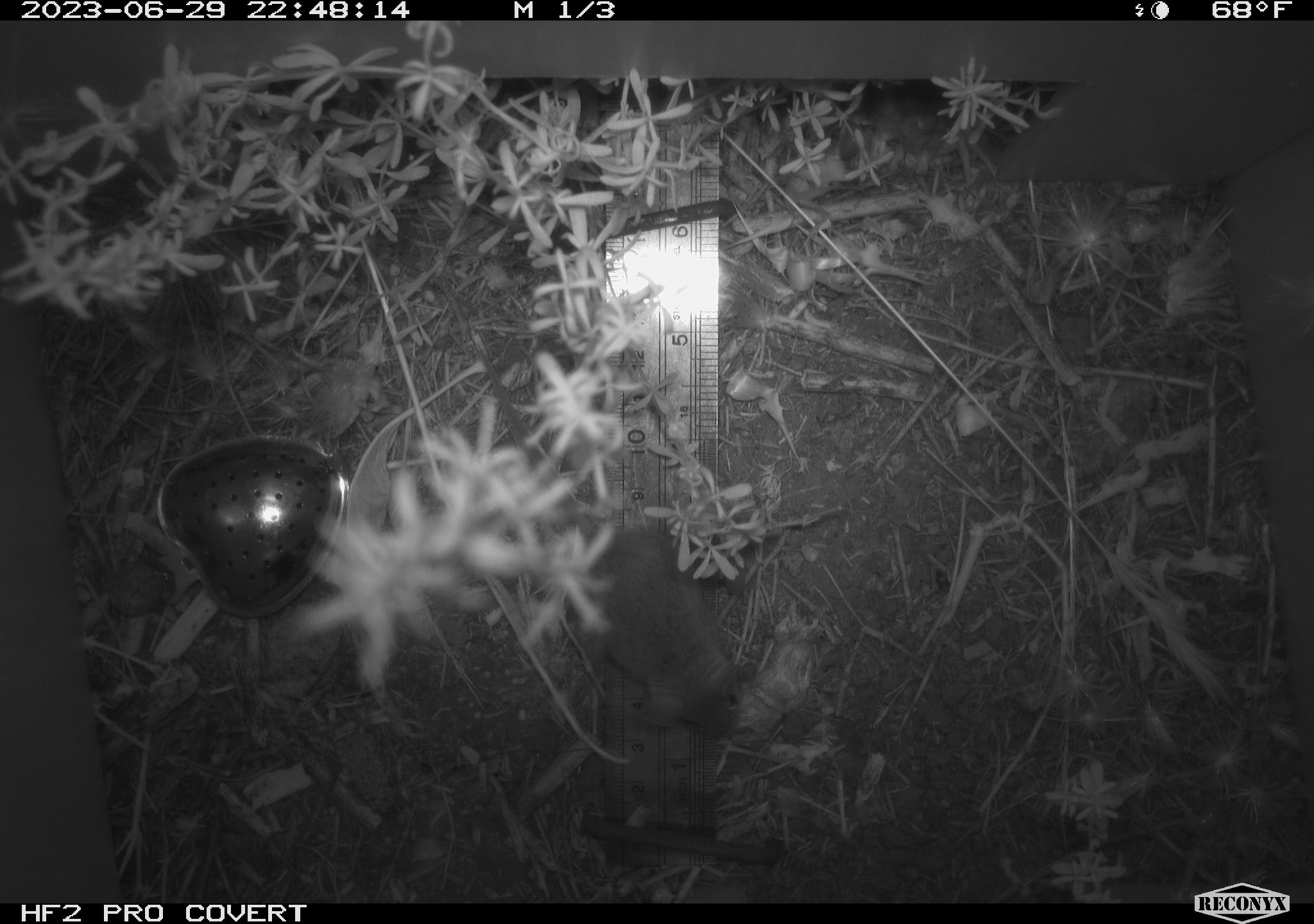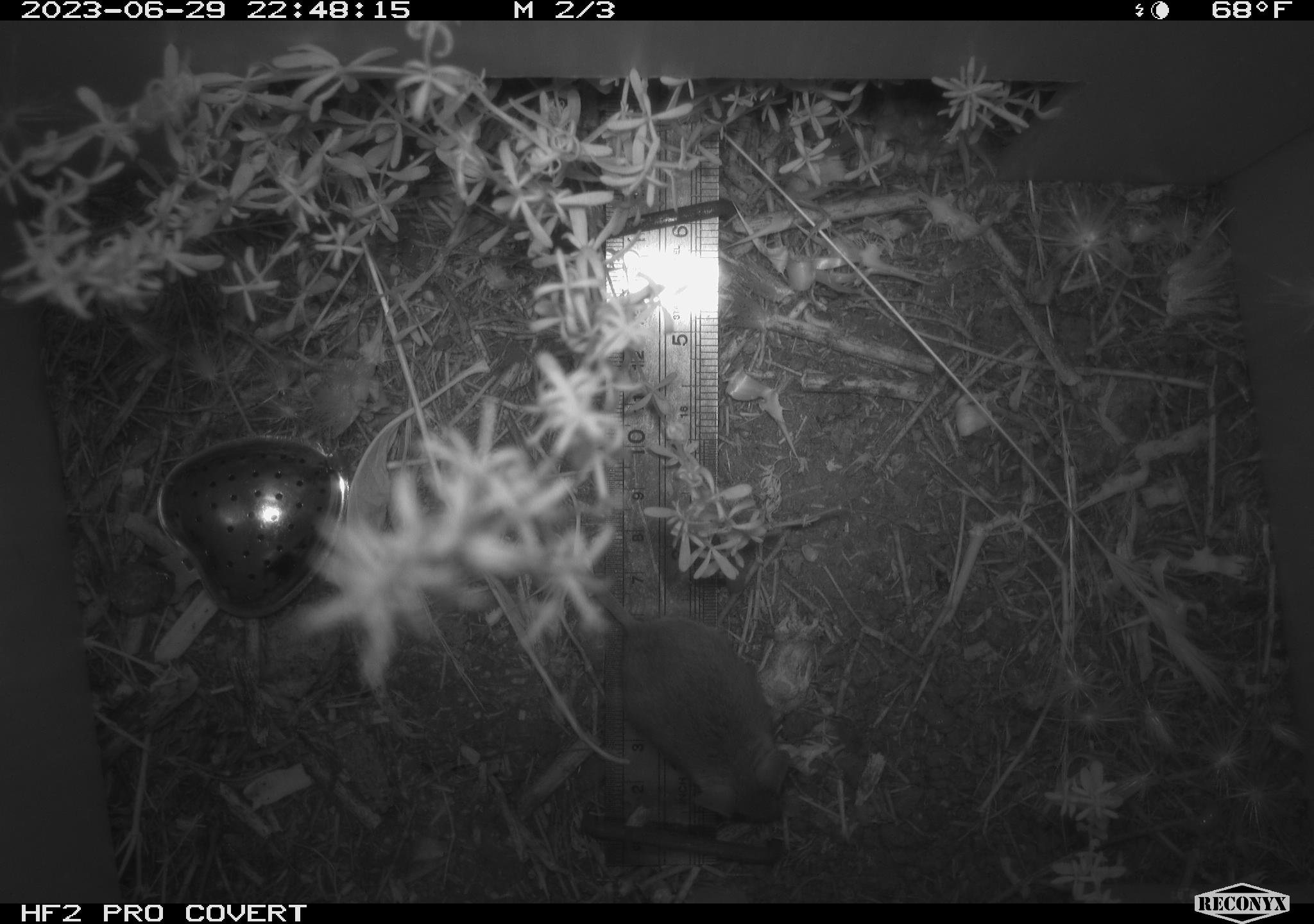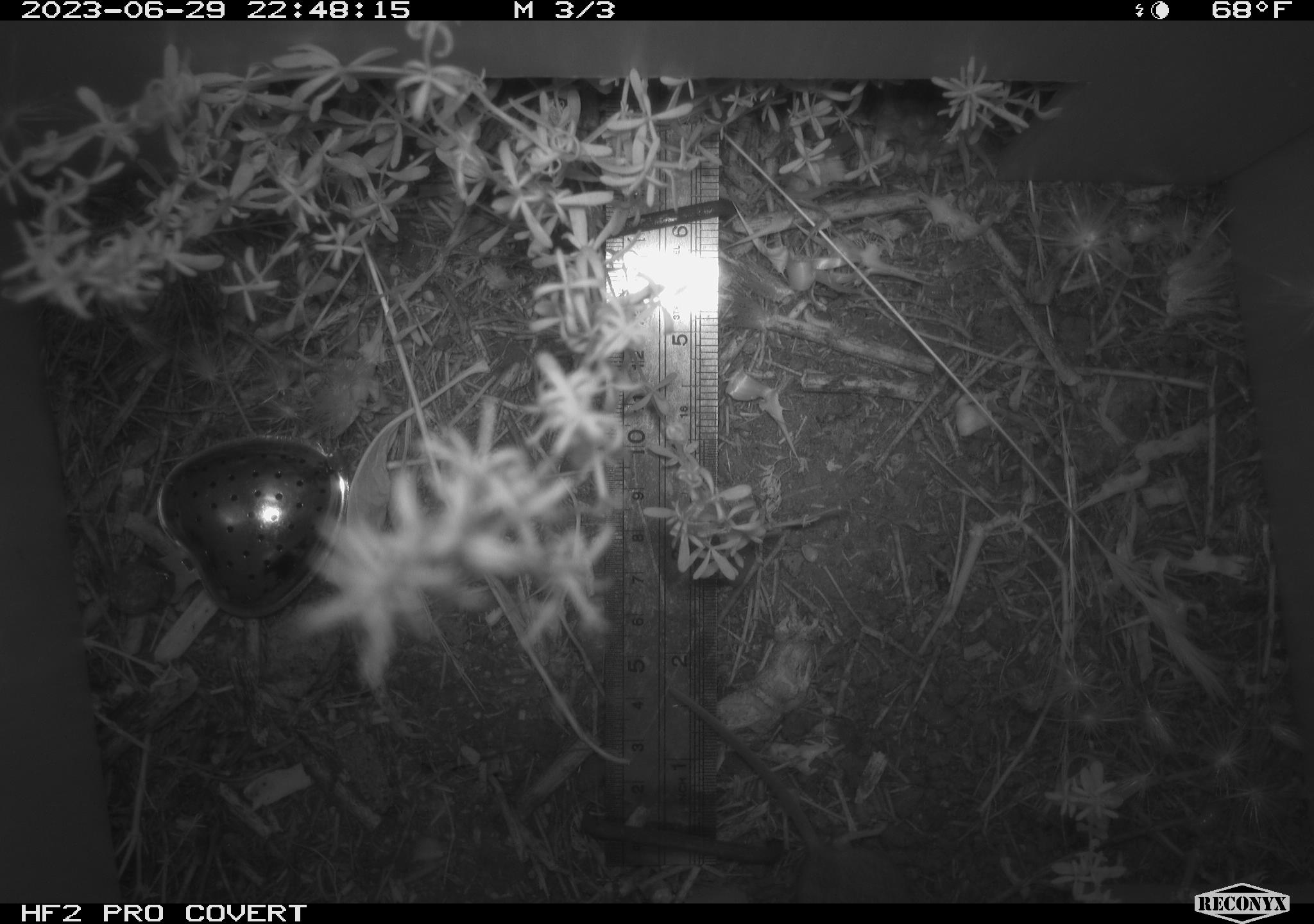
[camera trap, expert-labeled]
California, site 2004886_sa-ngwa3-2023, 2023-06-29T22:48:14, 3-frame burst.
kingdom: Animalia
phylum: Chordata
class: Mammalia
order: Rodentia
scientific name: Rodentia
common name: mouse species